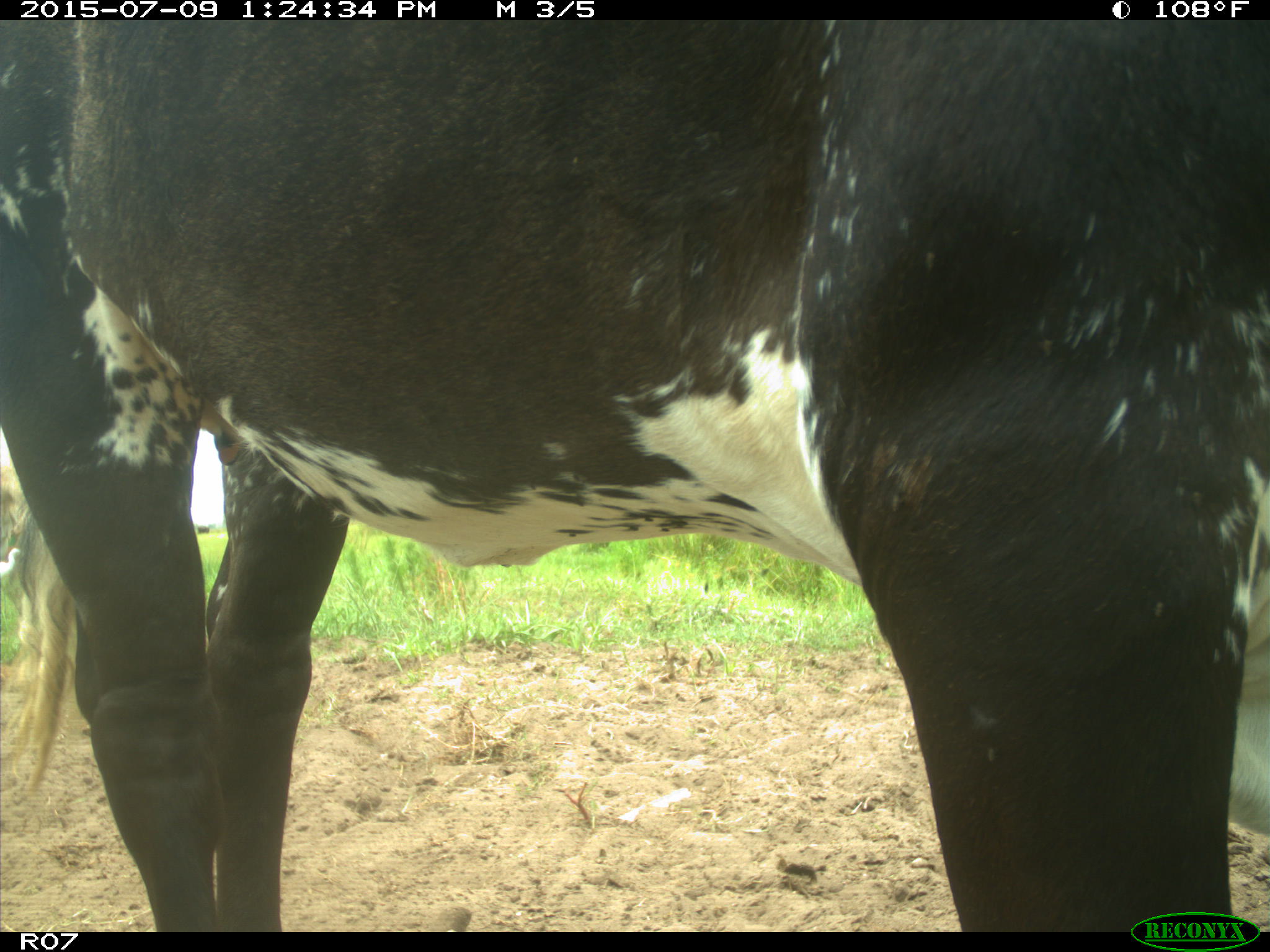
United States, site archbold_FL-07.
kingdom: Animalia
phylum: Chordata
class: Mammalia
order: Artiodactyla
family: Bovidae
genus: Bos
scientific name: Bos taurus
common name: domestic cow